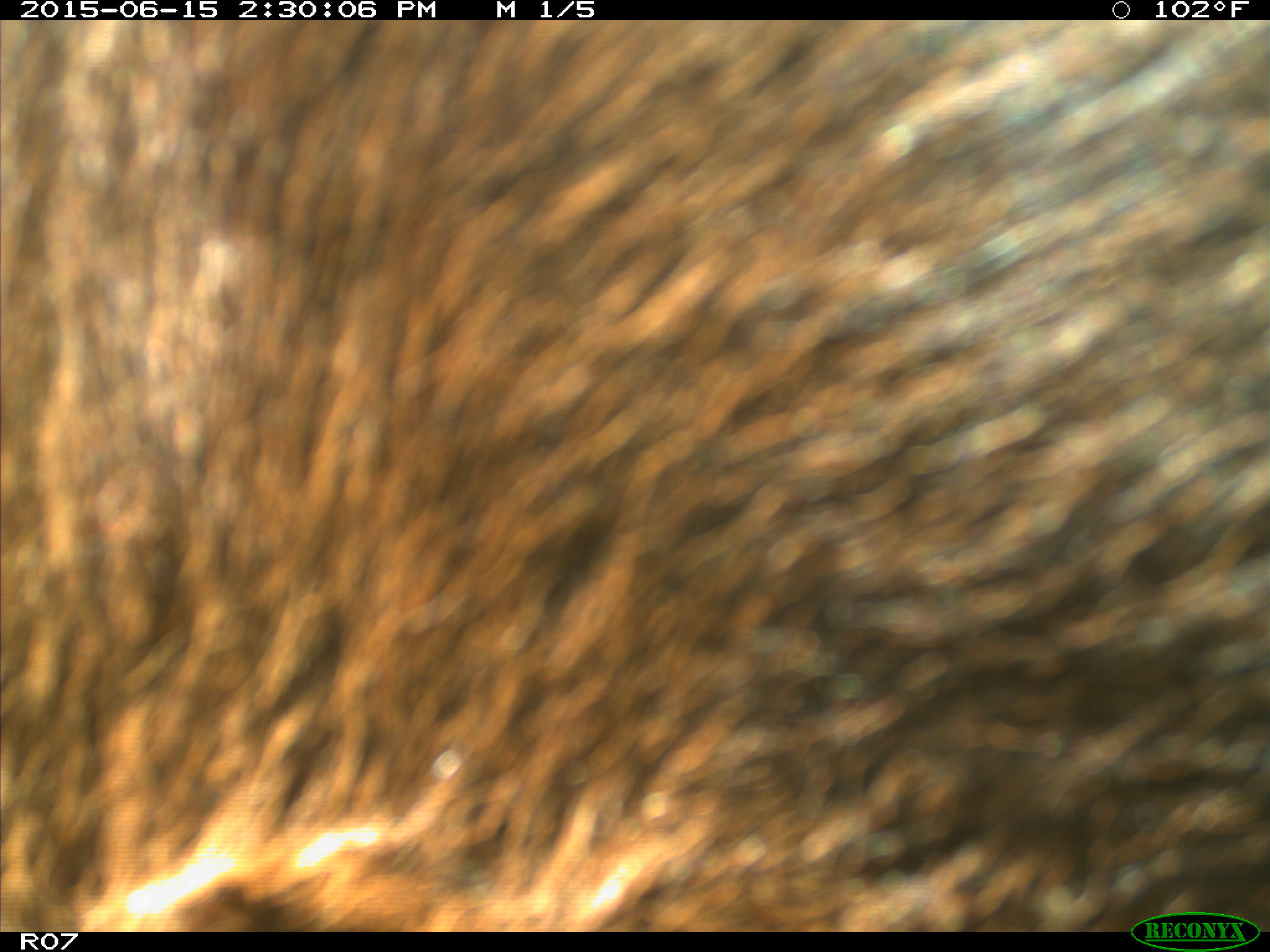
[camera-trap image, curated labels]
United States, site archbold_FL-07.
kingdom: Animalia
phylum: Chordata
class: Mammalia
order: Artiodactyla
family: Bovidae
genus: Bos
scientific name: Bos taurus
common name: domestic cow